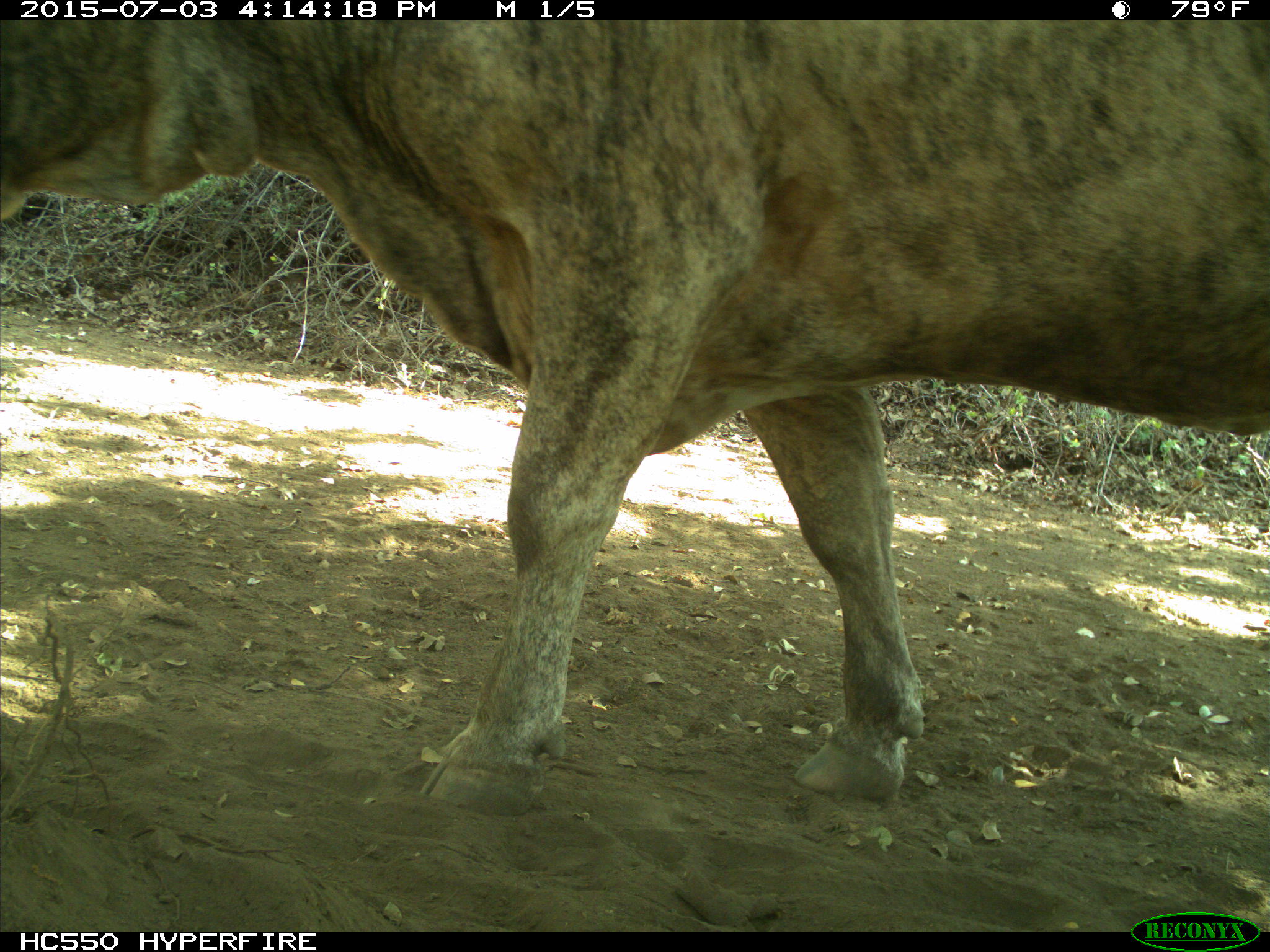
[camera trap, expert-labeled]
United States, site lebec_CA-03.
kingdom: Animalia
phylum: Chordata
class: Mammalia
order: Artiodactyla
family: Bovidae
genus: Bos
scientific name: Bos taurus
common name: domestic cow